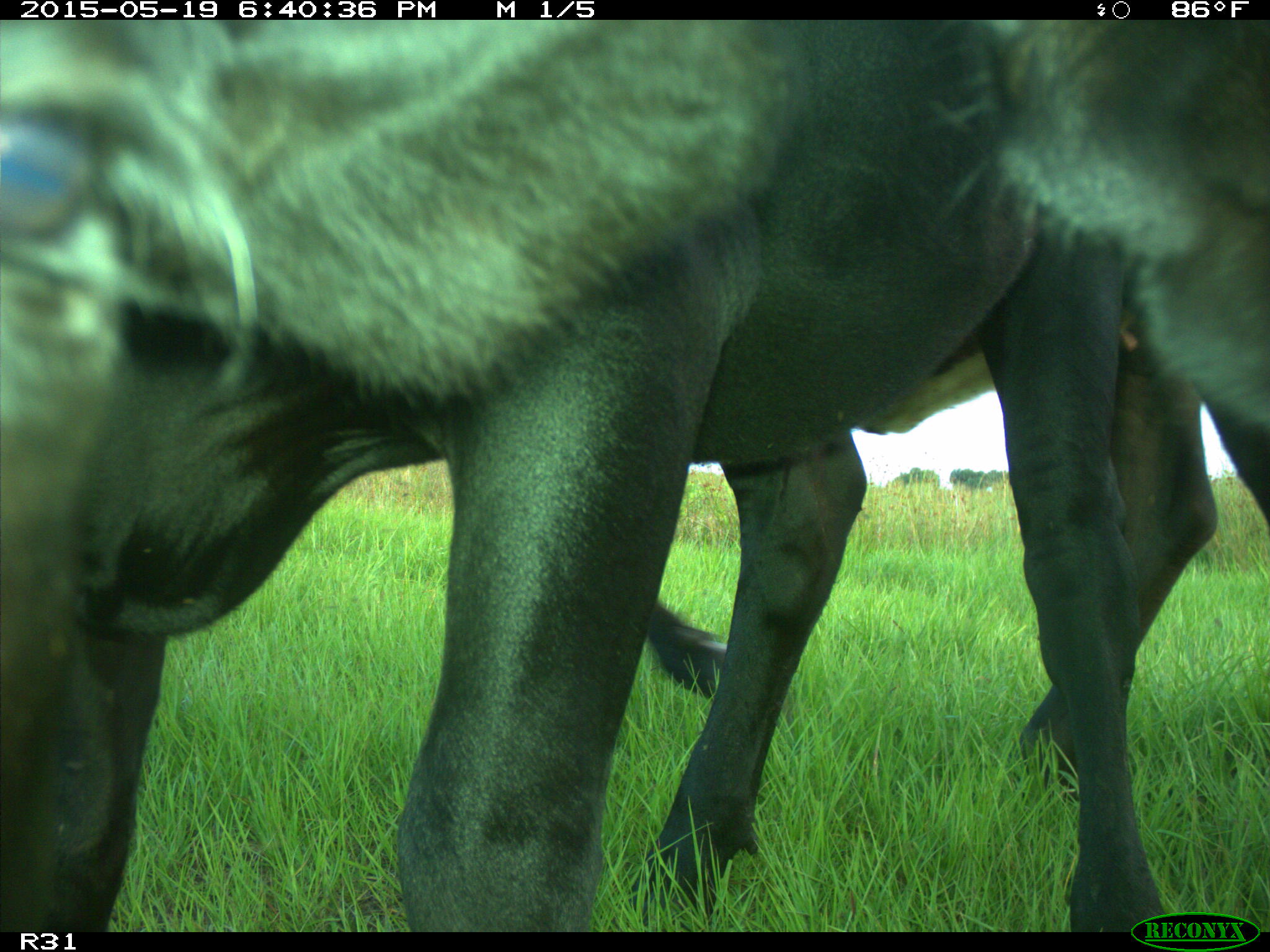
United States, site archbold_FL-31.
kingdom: Animalia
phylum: Chordata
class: Mammalia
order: Artiodactyla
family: Bovidae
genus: Bos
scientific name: Bos taurus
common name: domestic cow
Bos taurus (domestic cow).